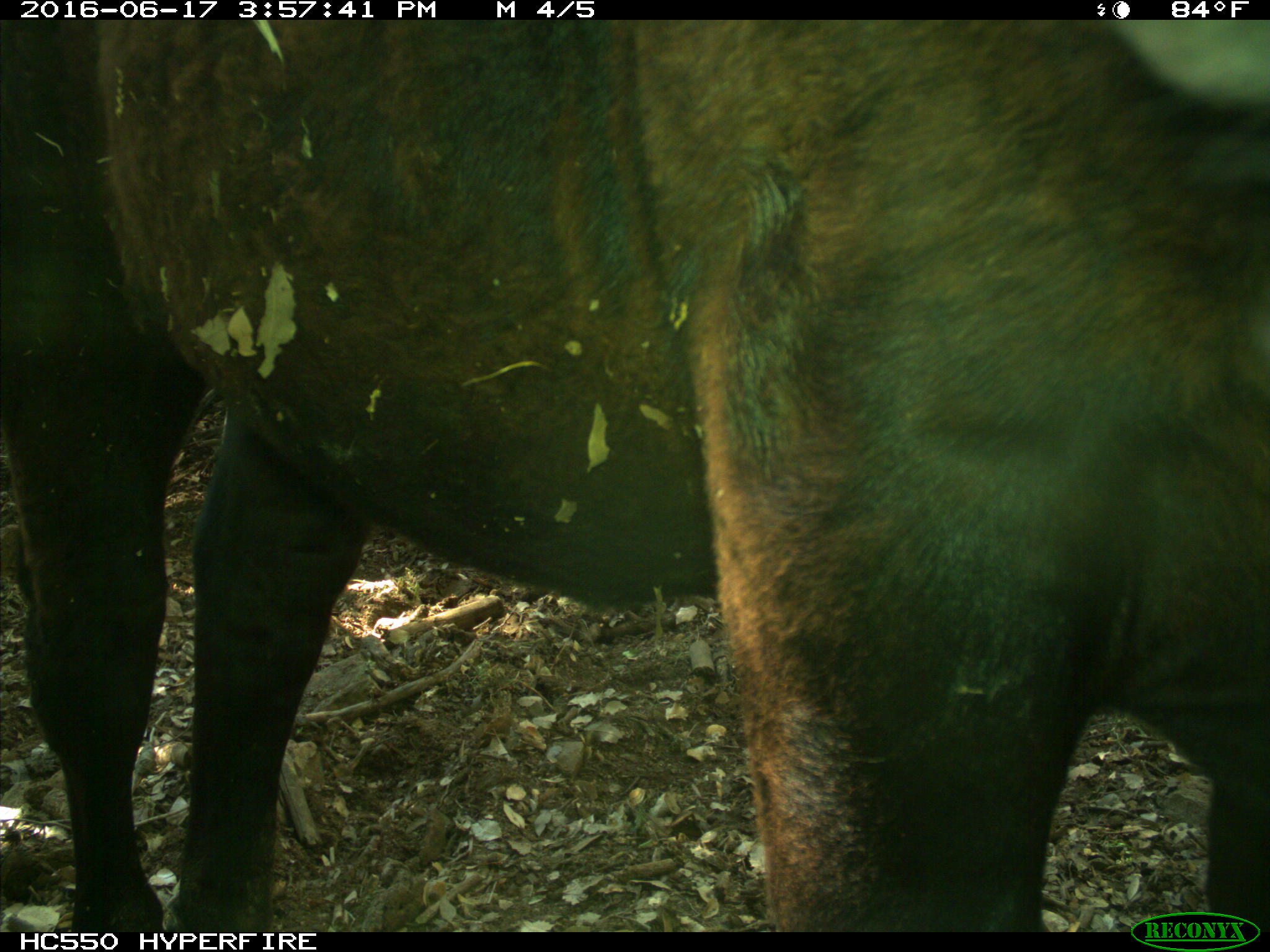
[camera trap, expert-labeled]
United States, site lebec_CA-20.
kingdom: Animalia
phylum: Chordata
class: Mammalia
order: Artiodactyla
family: Bovidae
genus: Bos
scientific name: Bos taurus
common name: domestic cow